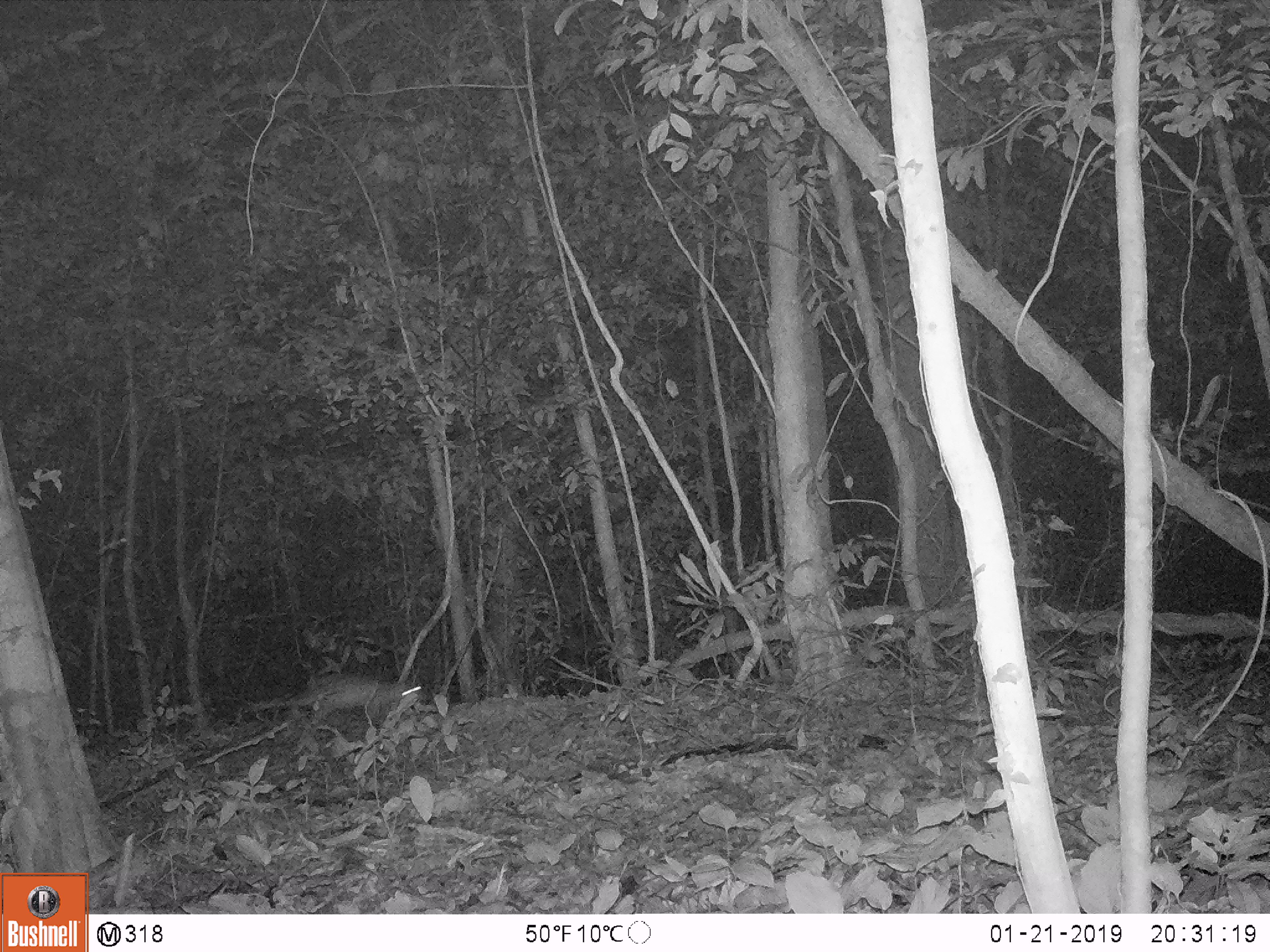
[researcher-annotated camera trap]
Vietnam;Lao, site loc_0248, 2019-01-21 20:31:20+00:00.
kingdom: Animalia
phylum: Chordata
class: Mammalia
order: Rodentia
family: Hystricidae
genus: Atherurus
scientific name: Atherurus macrourus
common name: asiatic brush-tailed porcupine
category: asiatic brush tailed porcupine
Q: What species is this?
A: Asiatic brush tailed porcupine (asiatic brush-tailed porcupine) (Atherurus macrourus).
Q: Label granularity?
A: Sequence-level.